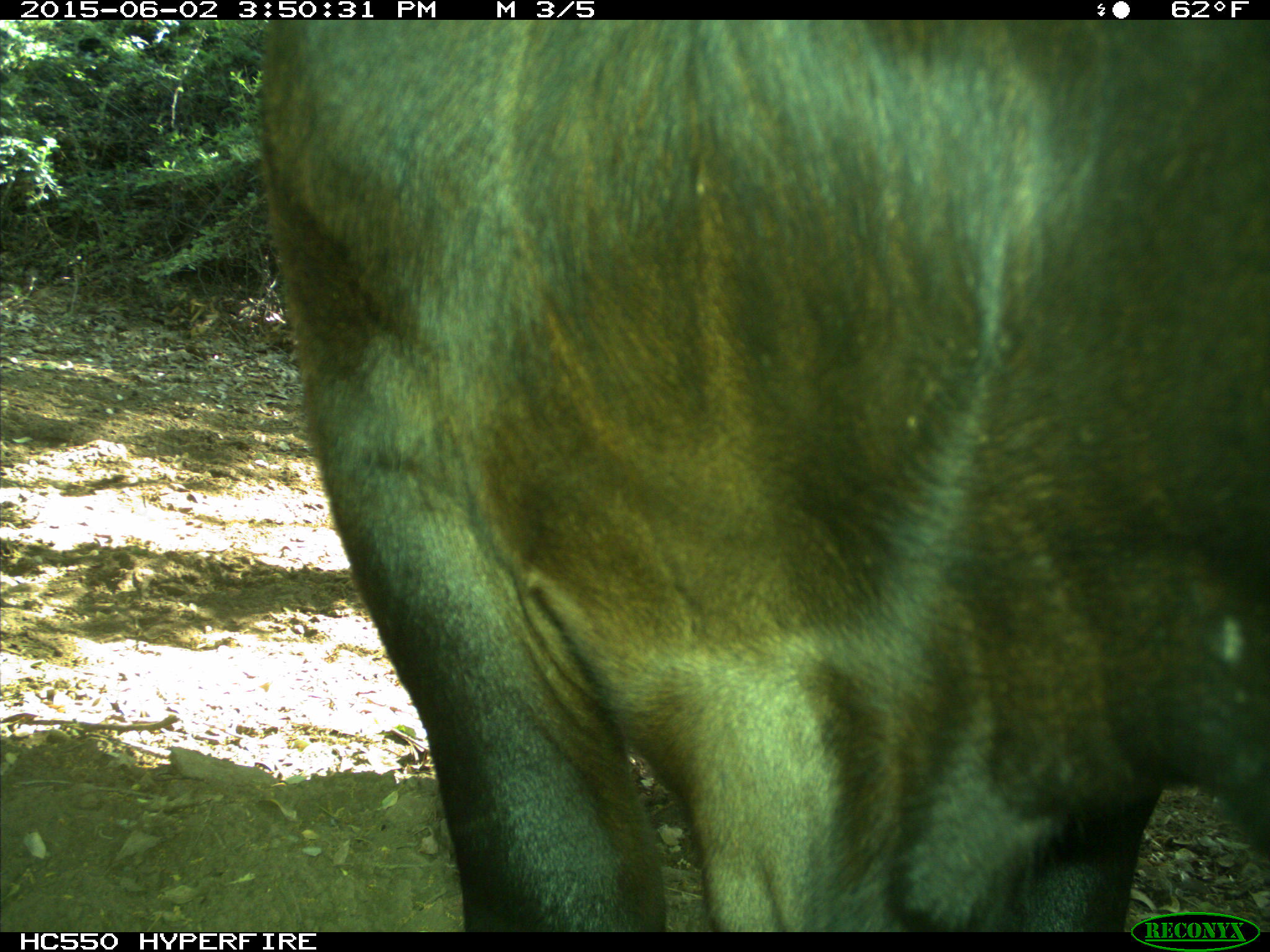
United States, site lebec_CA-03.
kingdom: Animalia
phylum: Chordata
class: Mammalia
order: Artiodactyla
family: Bovidae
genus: Bos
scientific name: Bos taurus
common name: domestic cow